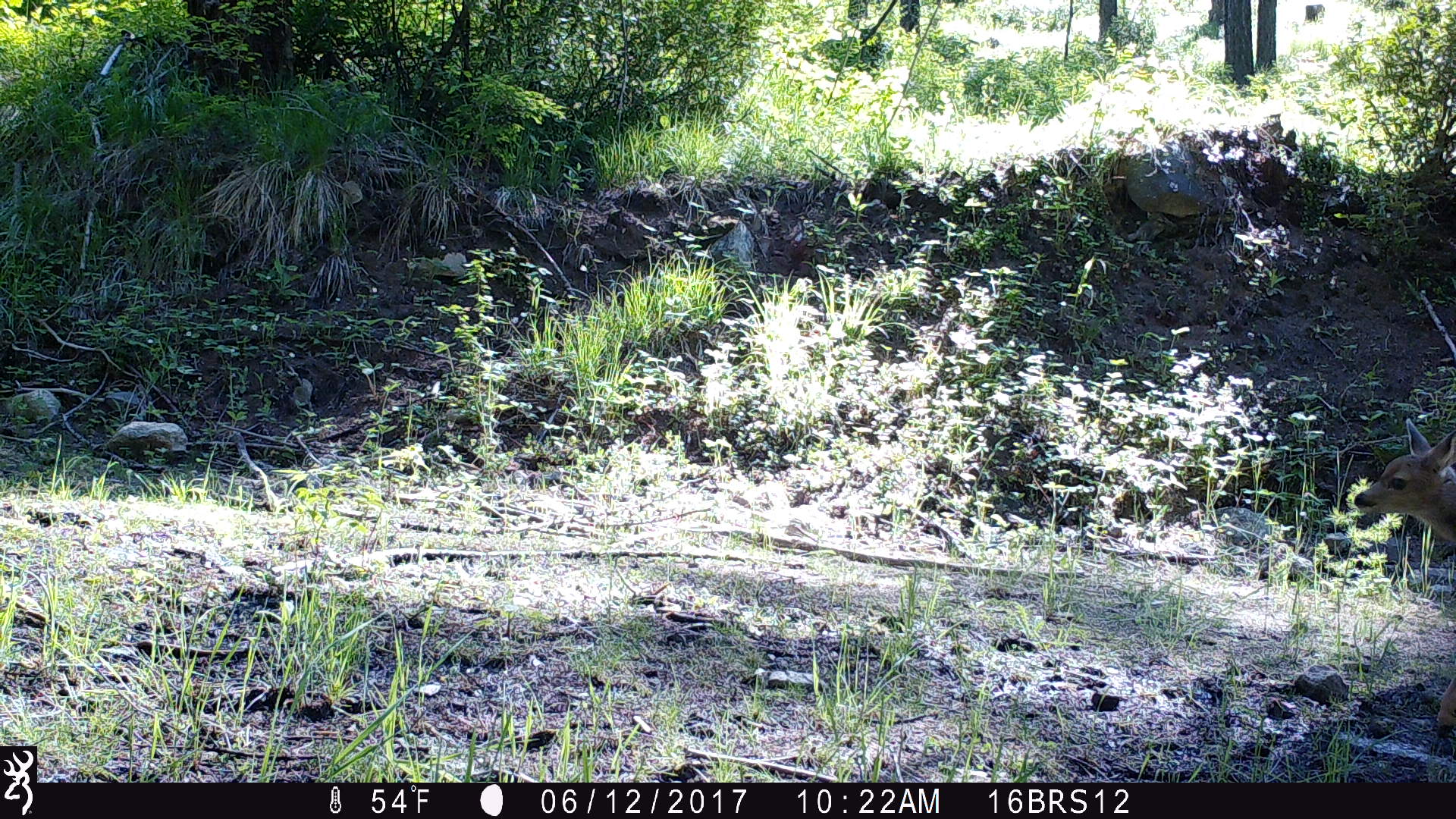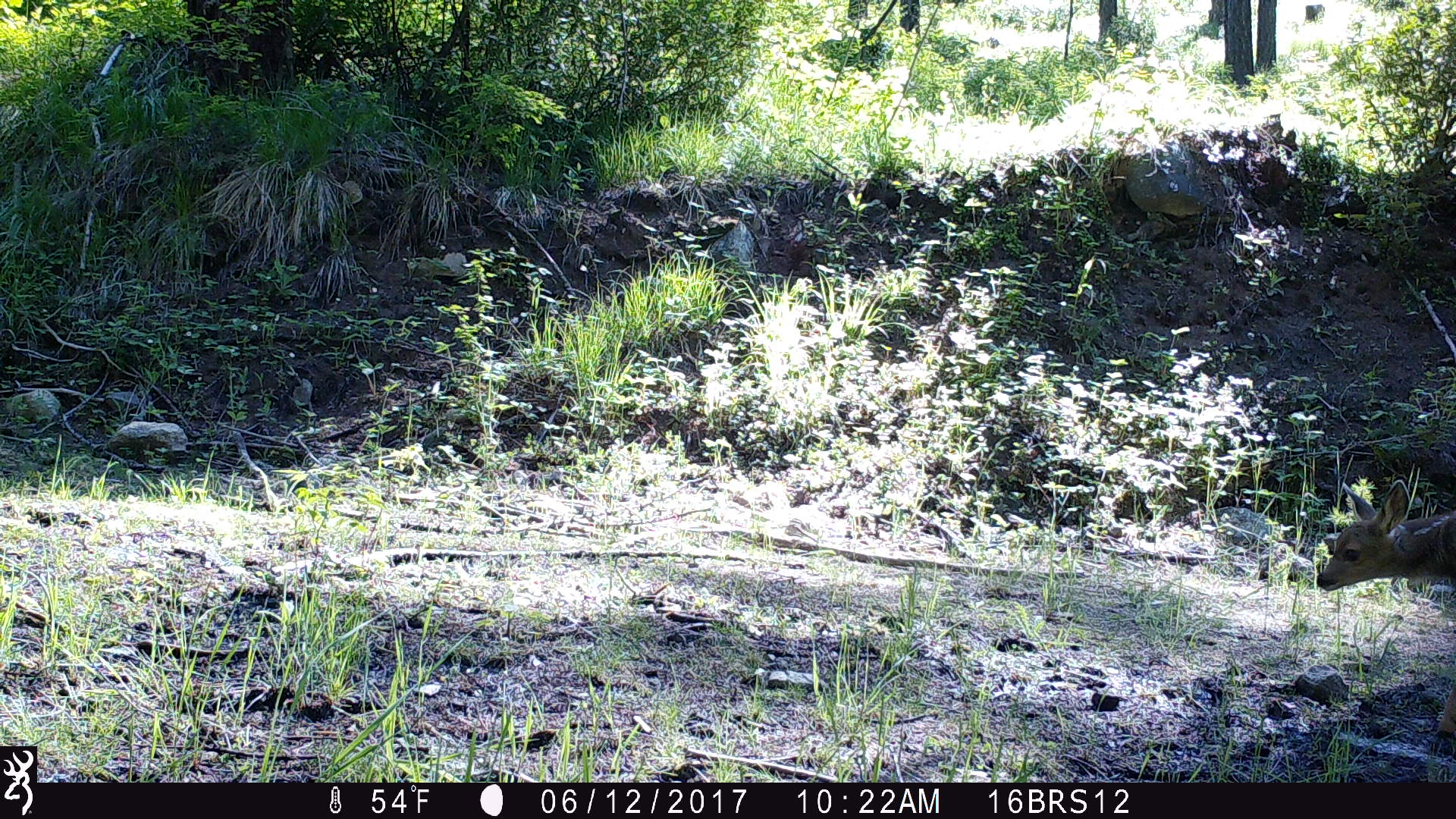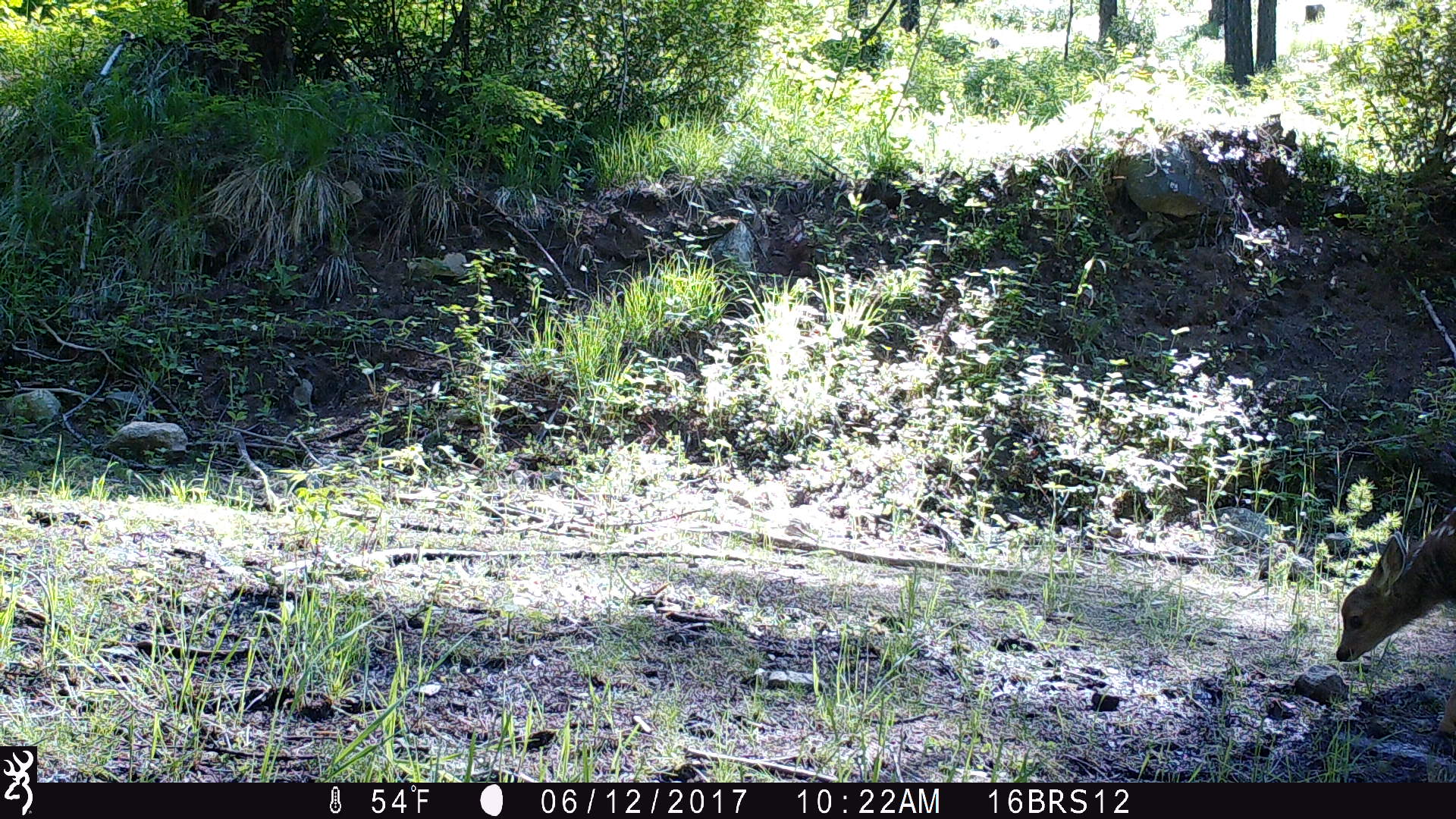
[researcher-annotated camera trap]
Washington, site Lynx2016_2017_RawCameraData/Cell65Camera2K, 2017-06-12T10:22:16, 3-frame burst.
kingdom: Animalia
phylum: Chordata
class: Mammalia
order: Artiodactyla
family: Cervidae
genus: Odocoileus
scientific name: Odocoileus hemionus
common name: mule deer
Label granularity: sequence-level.